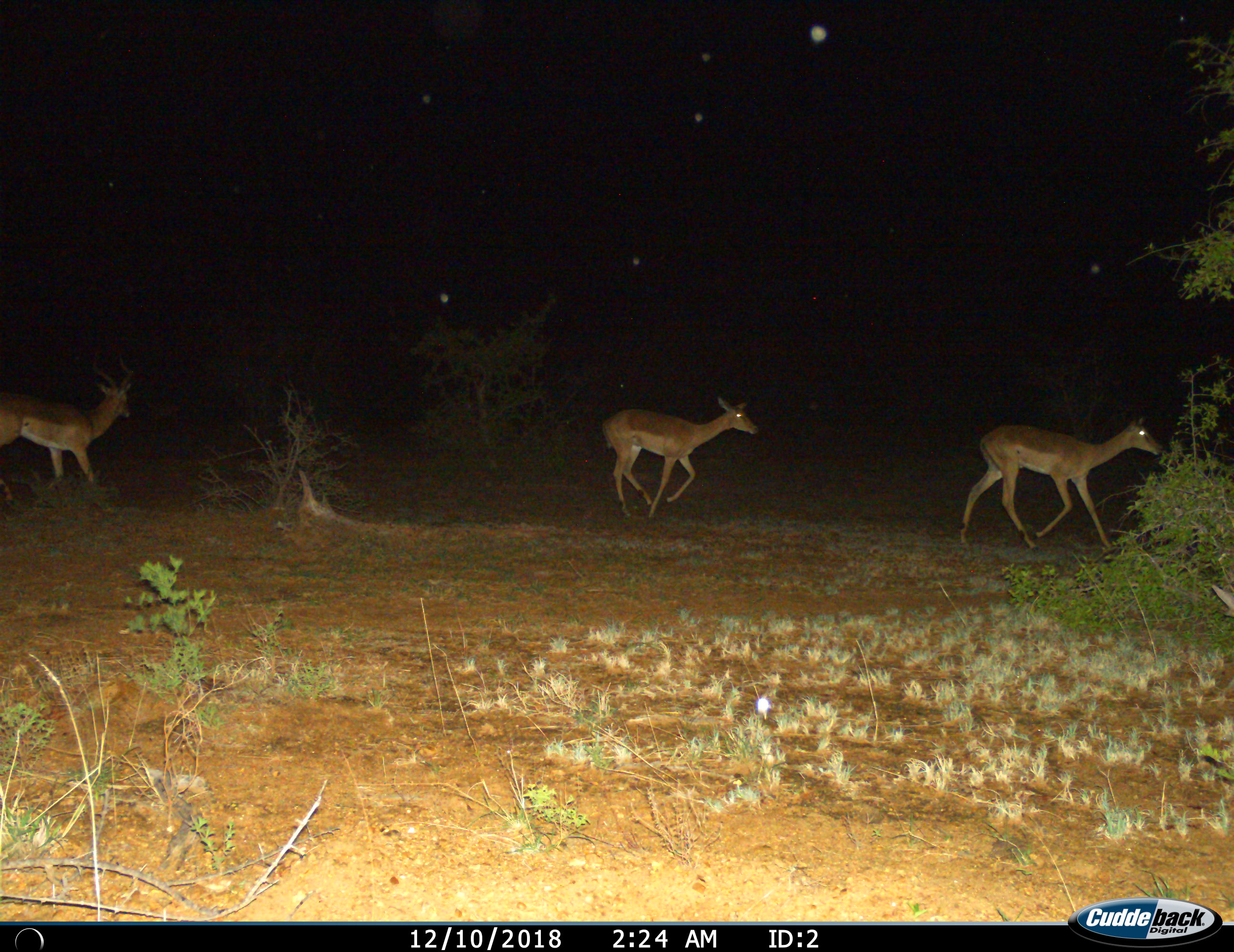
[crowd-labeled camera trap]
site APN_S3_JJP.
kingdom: Animalia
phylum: Chordata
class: Mammalia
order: Artiodactyla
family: Bovidae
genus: Aepyceros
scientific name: Aepyceros melampus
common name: impala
Impala (Aepyceros melampus), count 3. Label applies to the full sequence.